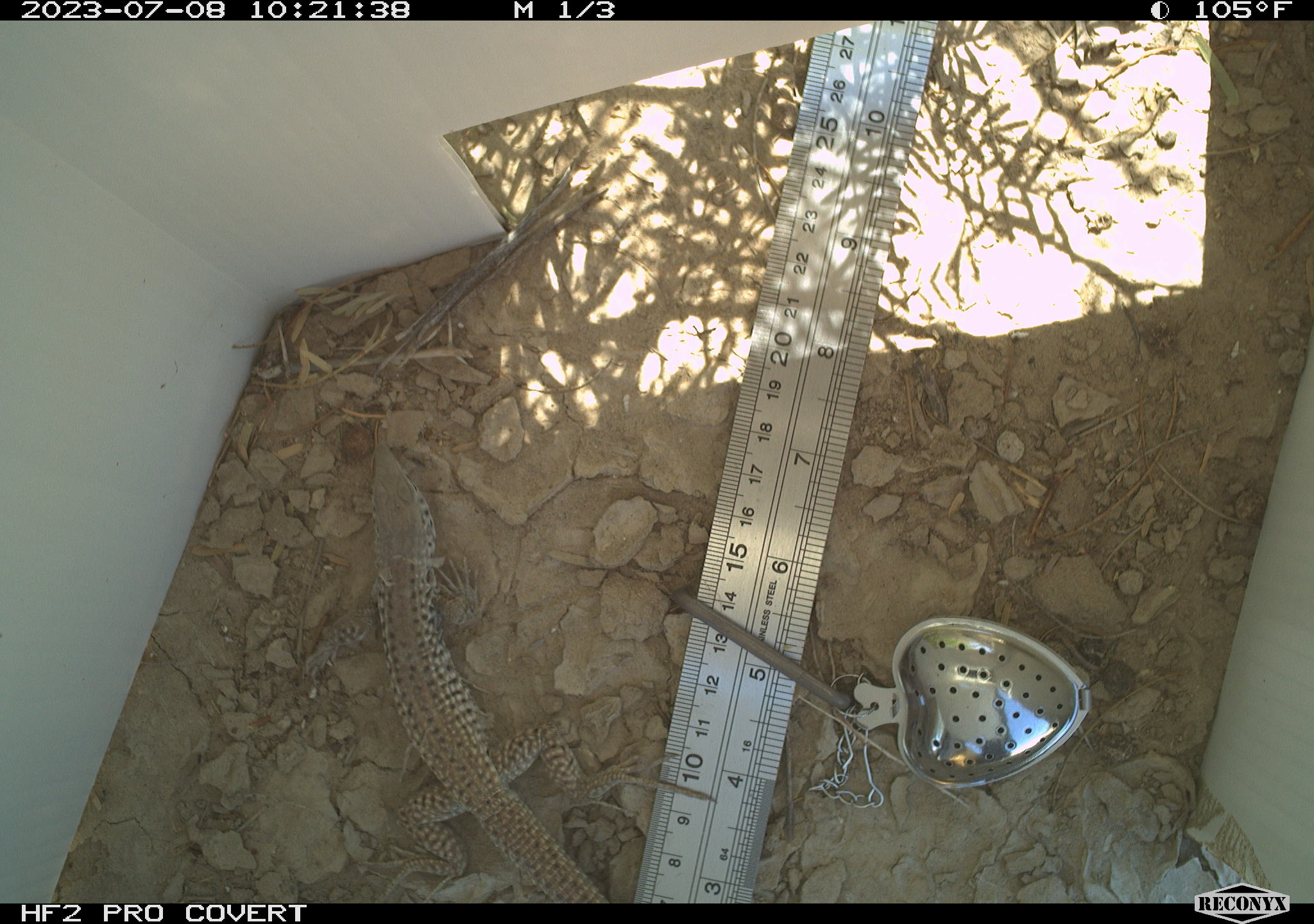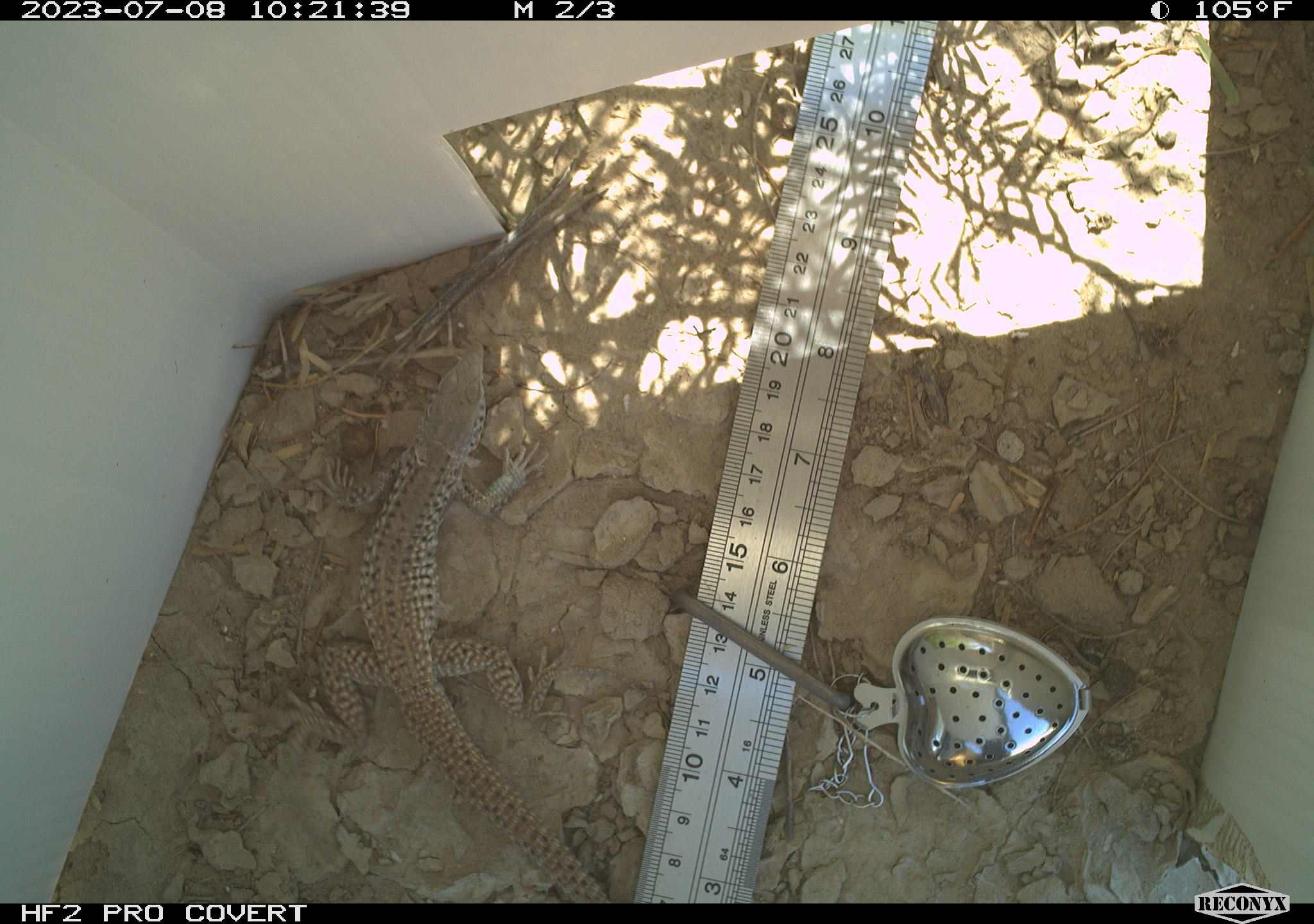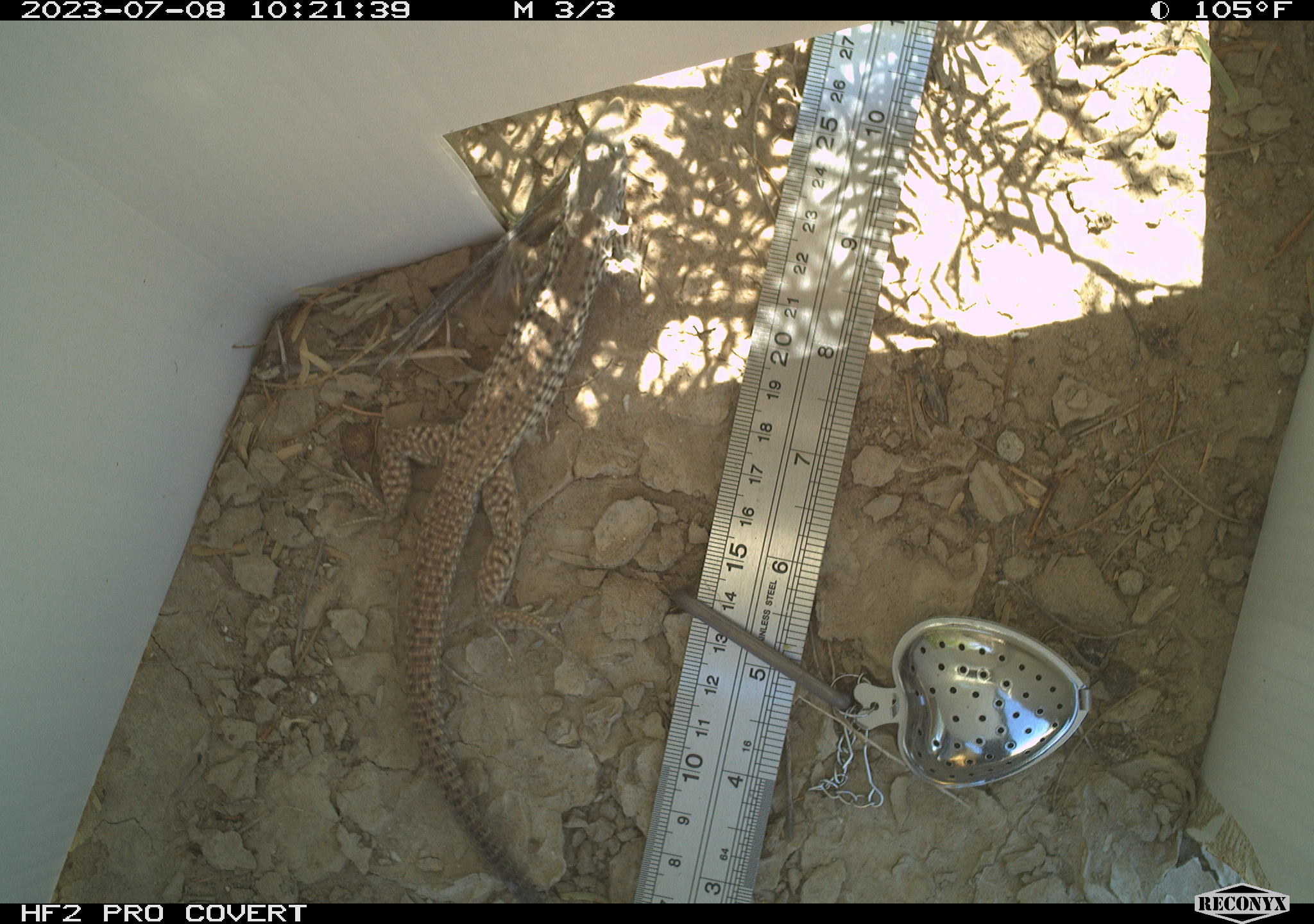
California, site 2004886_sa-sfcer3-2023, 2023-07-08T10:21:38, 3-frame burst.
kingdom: Animalia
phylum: Chordata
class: Reptilia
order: Squamata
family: Teiidae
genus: Aspidoscelis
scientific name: Aspidoscelis tigris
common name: western whiptail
Western whiptail (Aspidoscelis tigris).